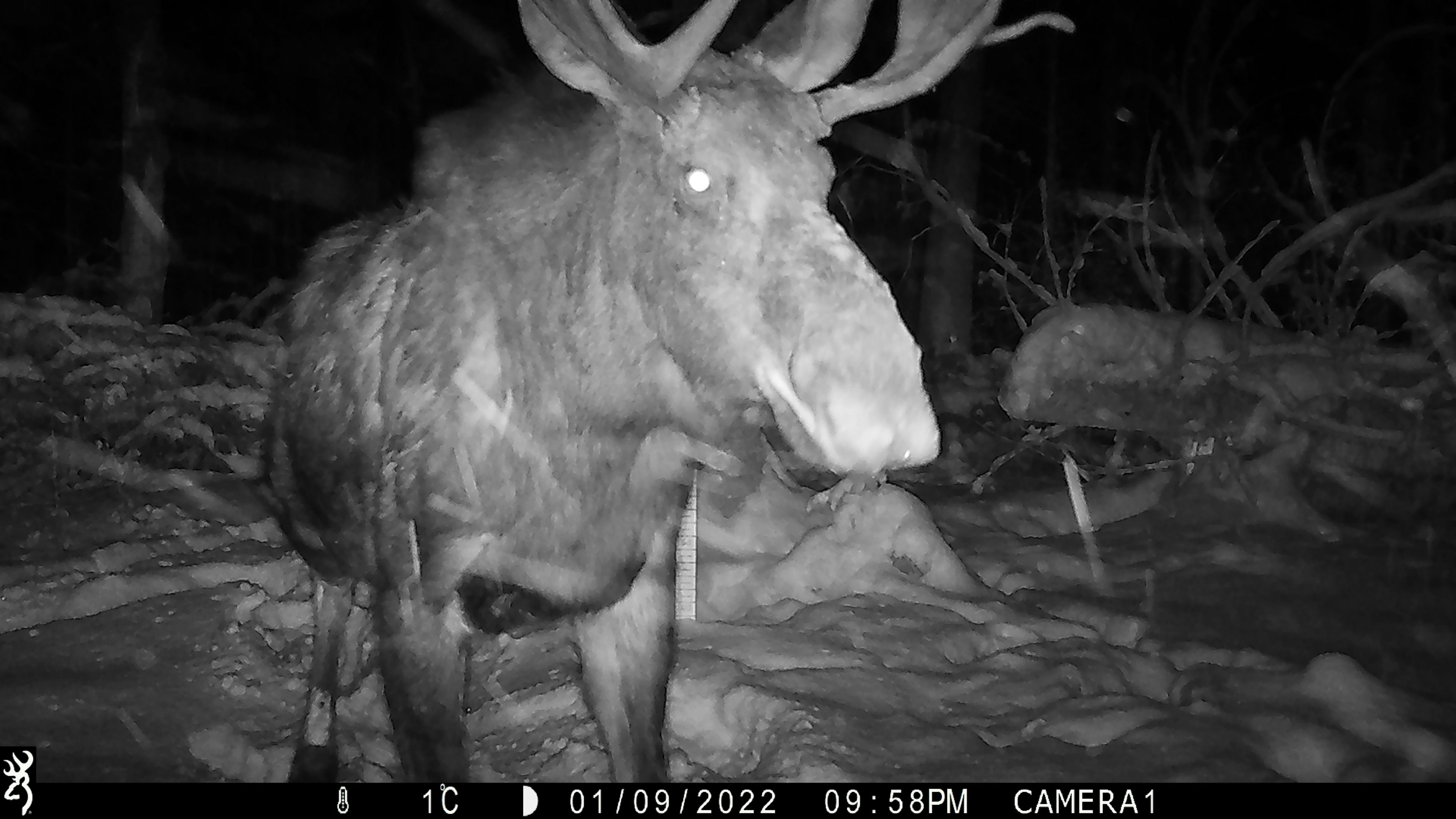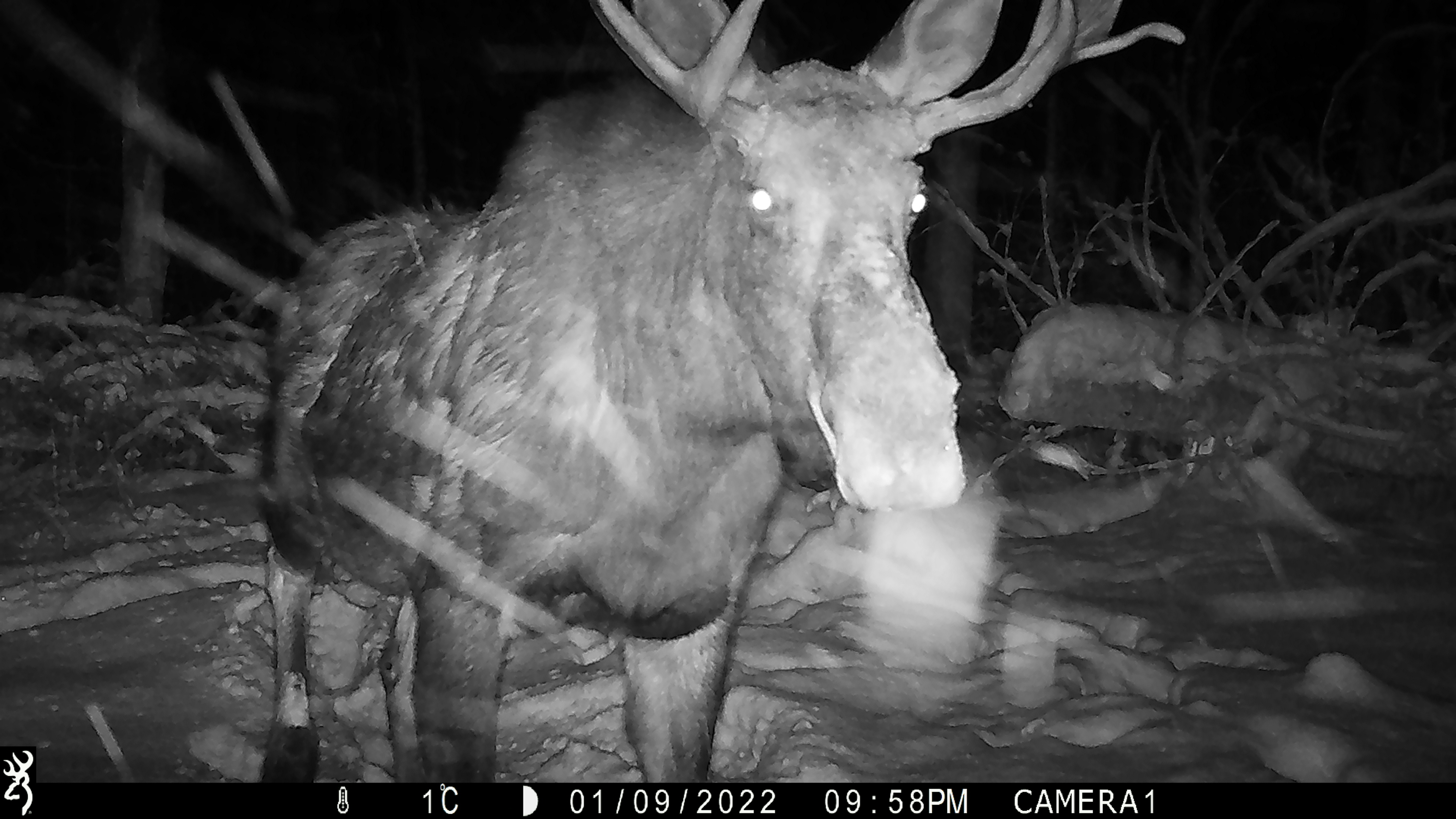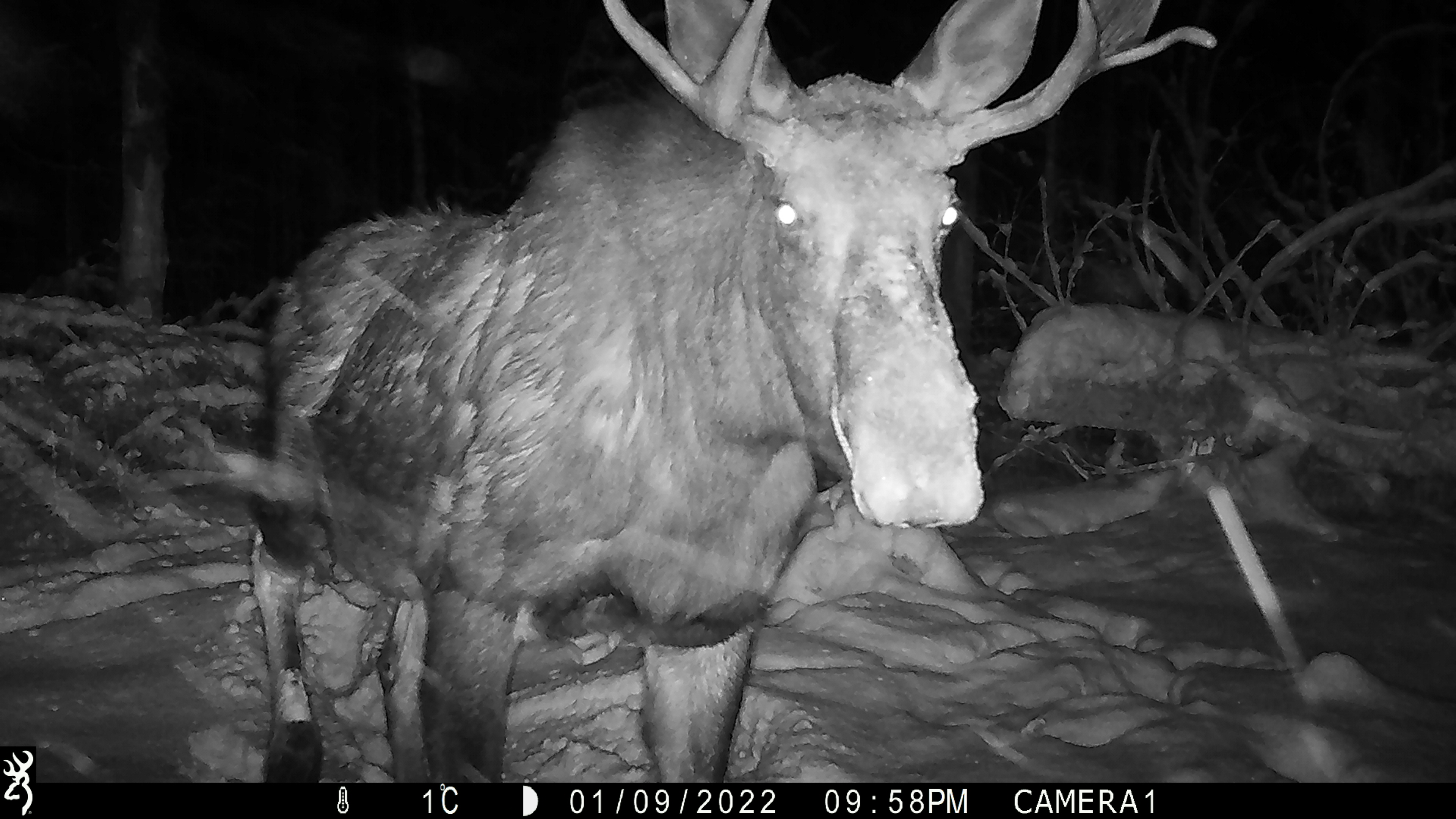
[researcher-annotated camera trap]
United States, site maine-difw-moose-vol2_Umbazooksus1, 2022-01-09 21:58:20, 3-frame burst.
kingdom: Animalia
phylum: Chordata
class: Mammalia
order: Artiodactyla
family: Cervidae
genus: Alces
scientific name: Alces alces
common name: moose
Moose (Alces alces).